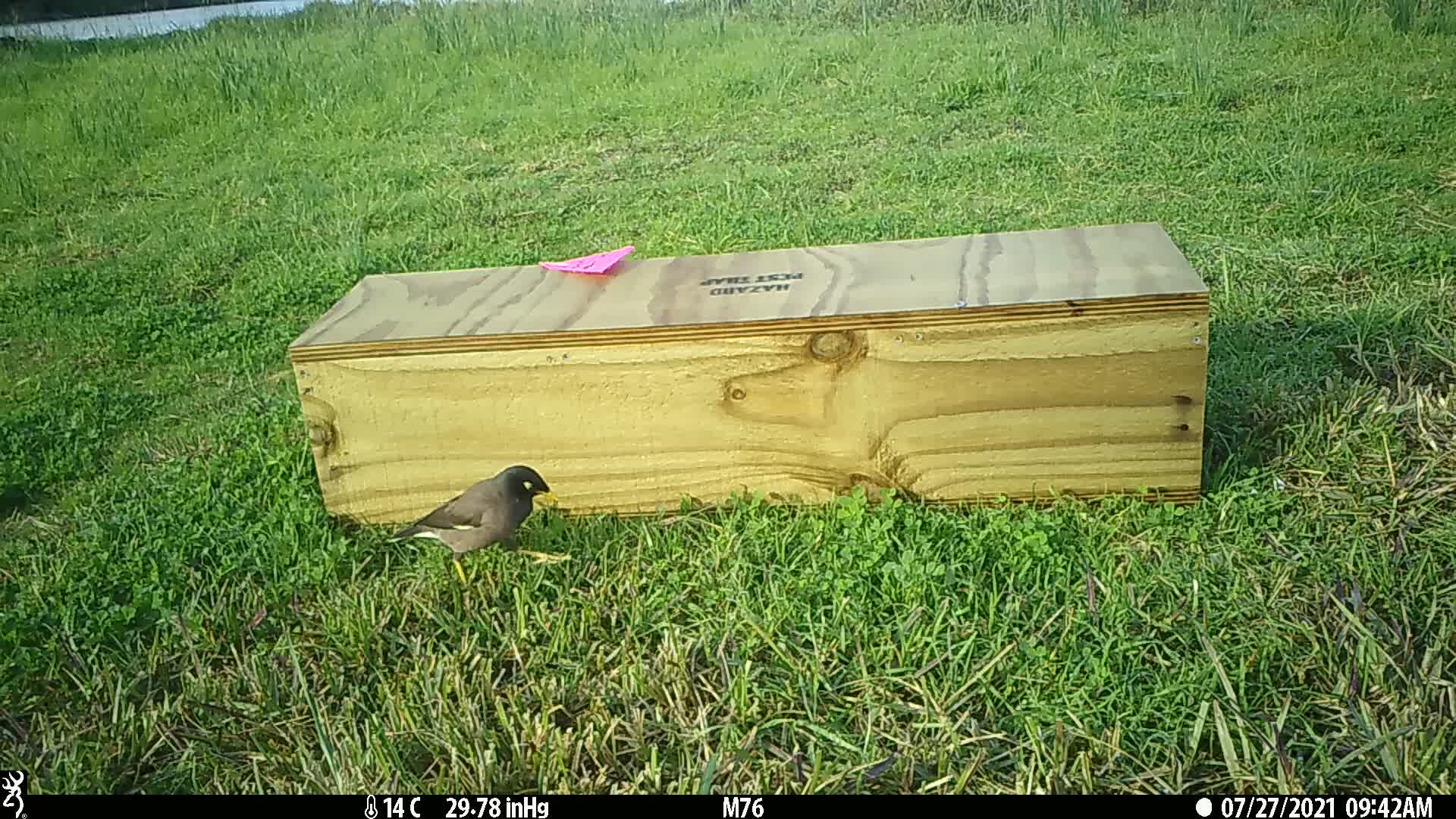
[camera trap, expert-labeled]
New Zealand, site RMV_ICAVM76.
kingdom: Animalia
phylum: Chordata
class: Aves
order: Passeriformes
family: Sturnidae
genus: Acridotheres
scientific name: Acridotheres tristis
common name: common myna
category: myna